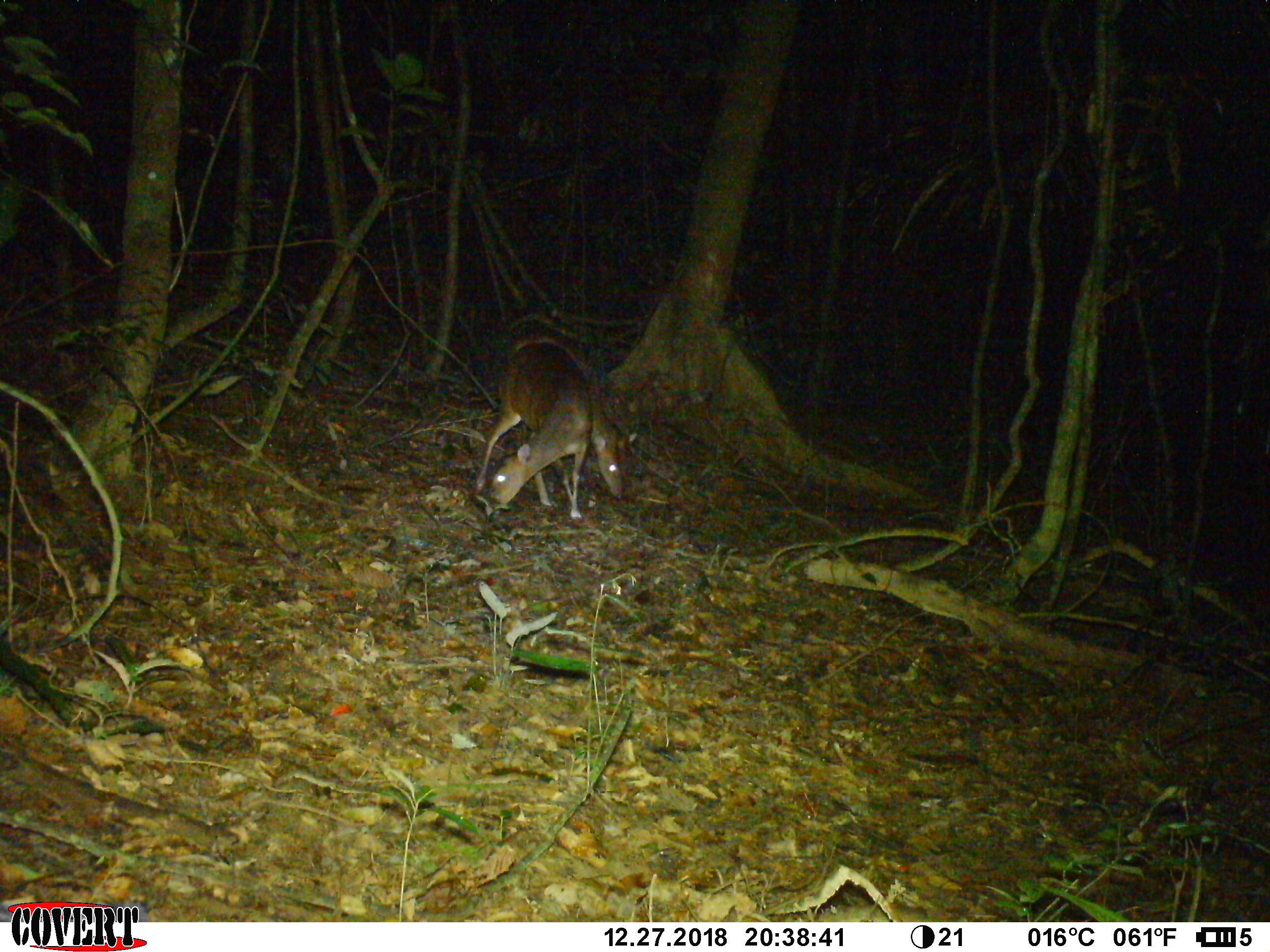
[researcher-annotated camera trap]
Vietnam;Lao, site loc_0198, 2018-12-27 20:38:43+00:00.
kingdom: Animalia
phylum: Chordata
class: Mammalia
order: Artiodactyla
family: Cervidae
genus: Muntiacus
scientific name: Muntiacus vuquangensis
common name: large-antlered muntjac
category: large antlered muntjac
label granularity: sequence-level